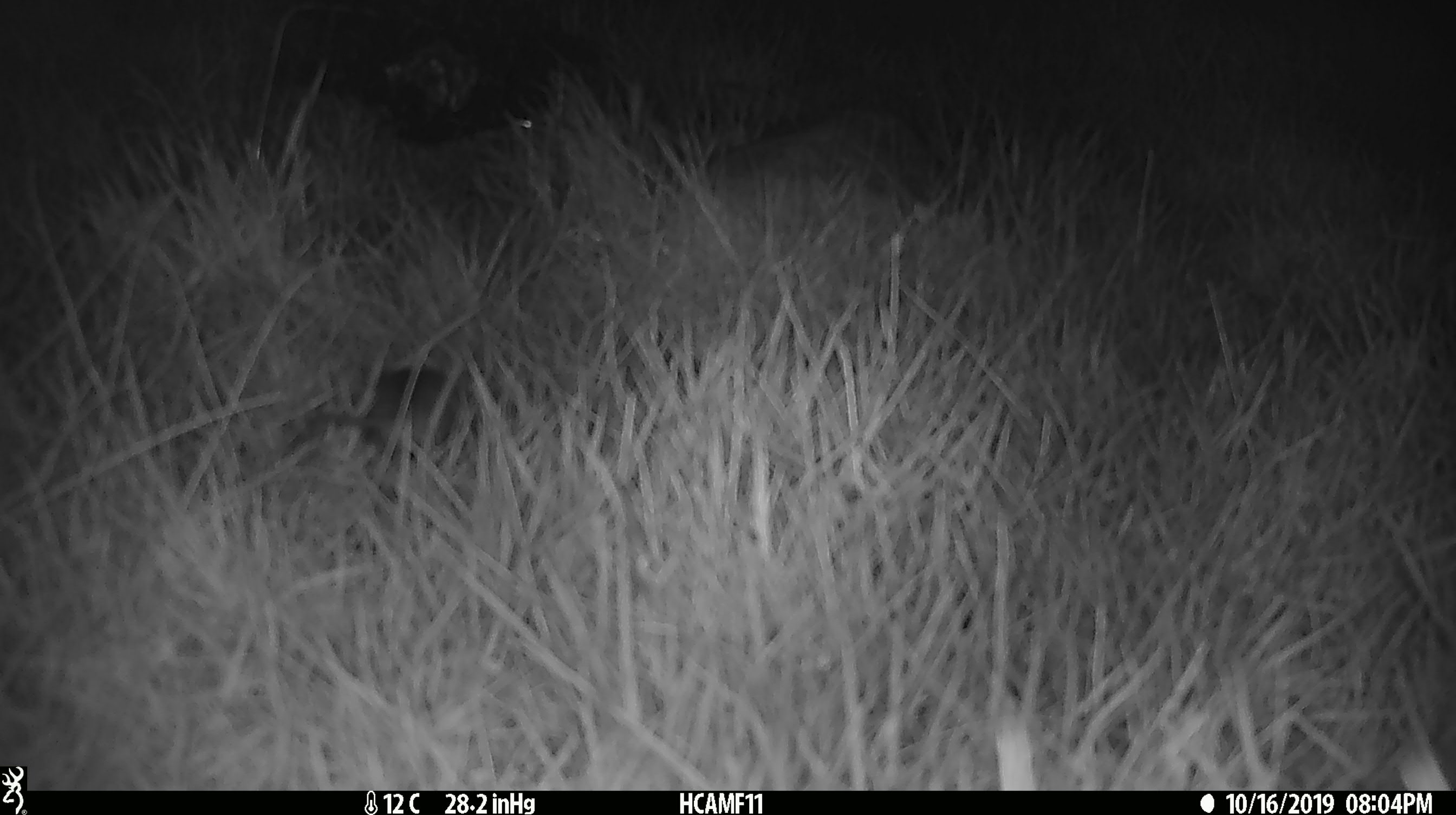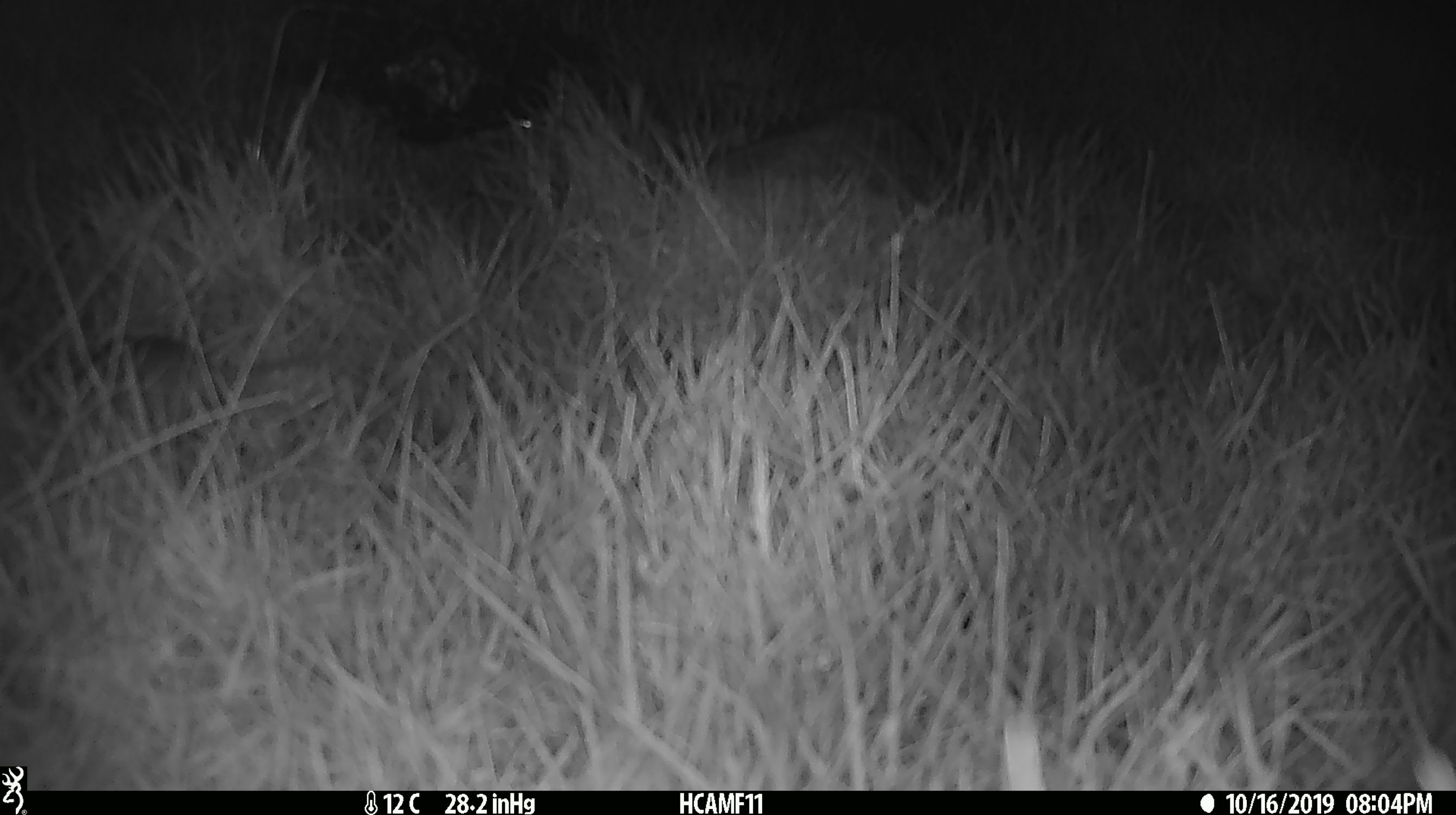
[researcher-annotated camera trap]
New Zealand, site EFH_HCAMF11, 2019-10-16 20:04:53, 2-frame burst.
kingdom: Animalia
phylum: Chordata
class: Mammalia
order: Rodentia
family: Muridae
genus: Mus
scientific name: Mus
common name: mouse